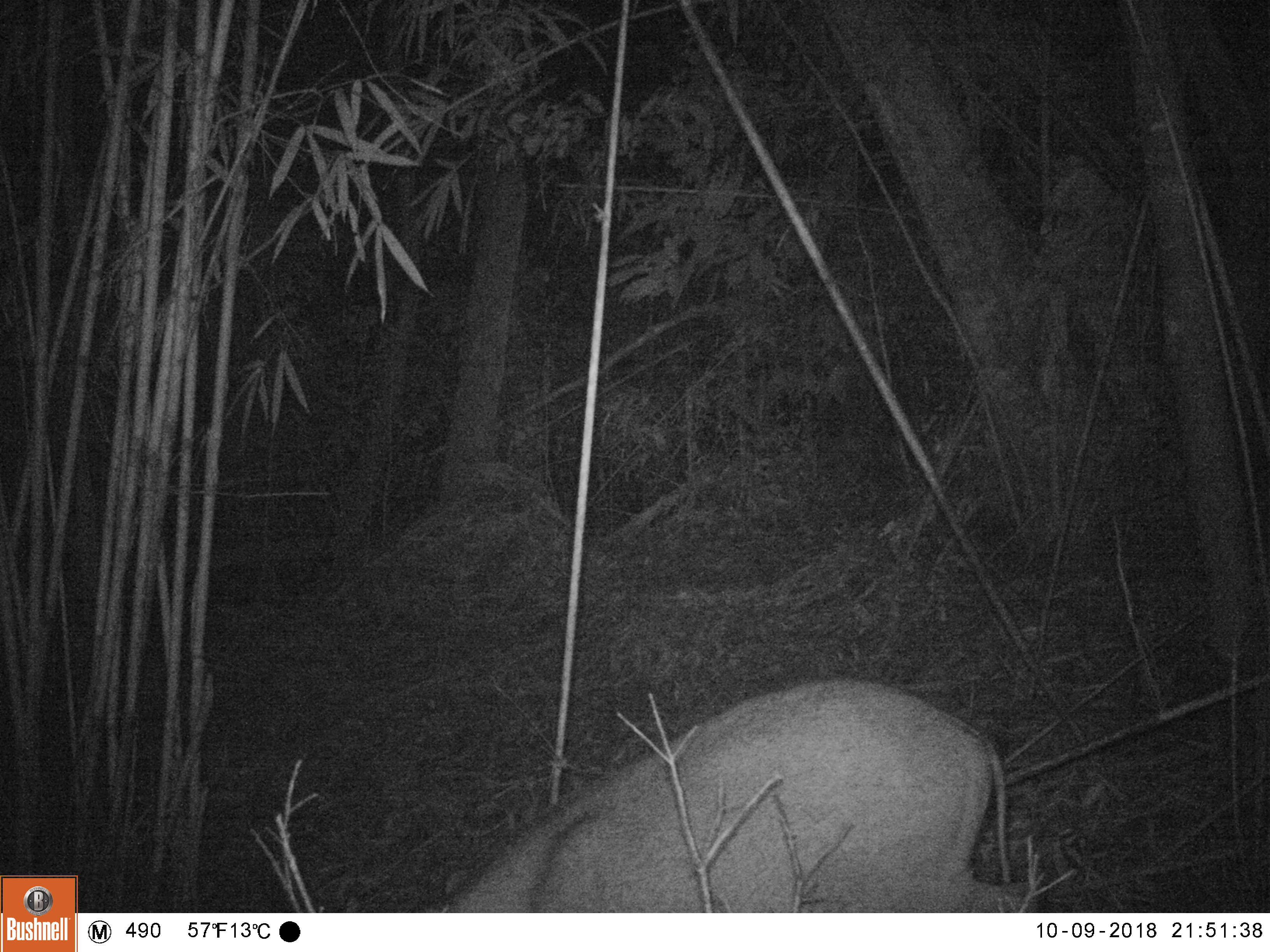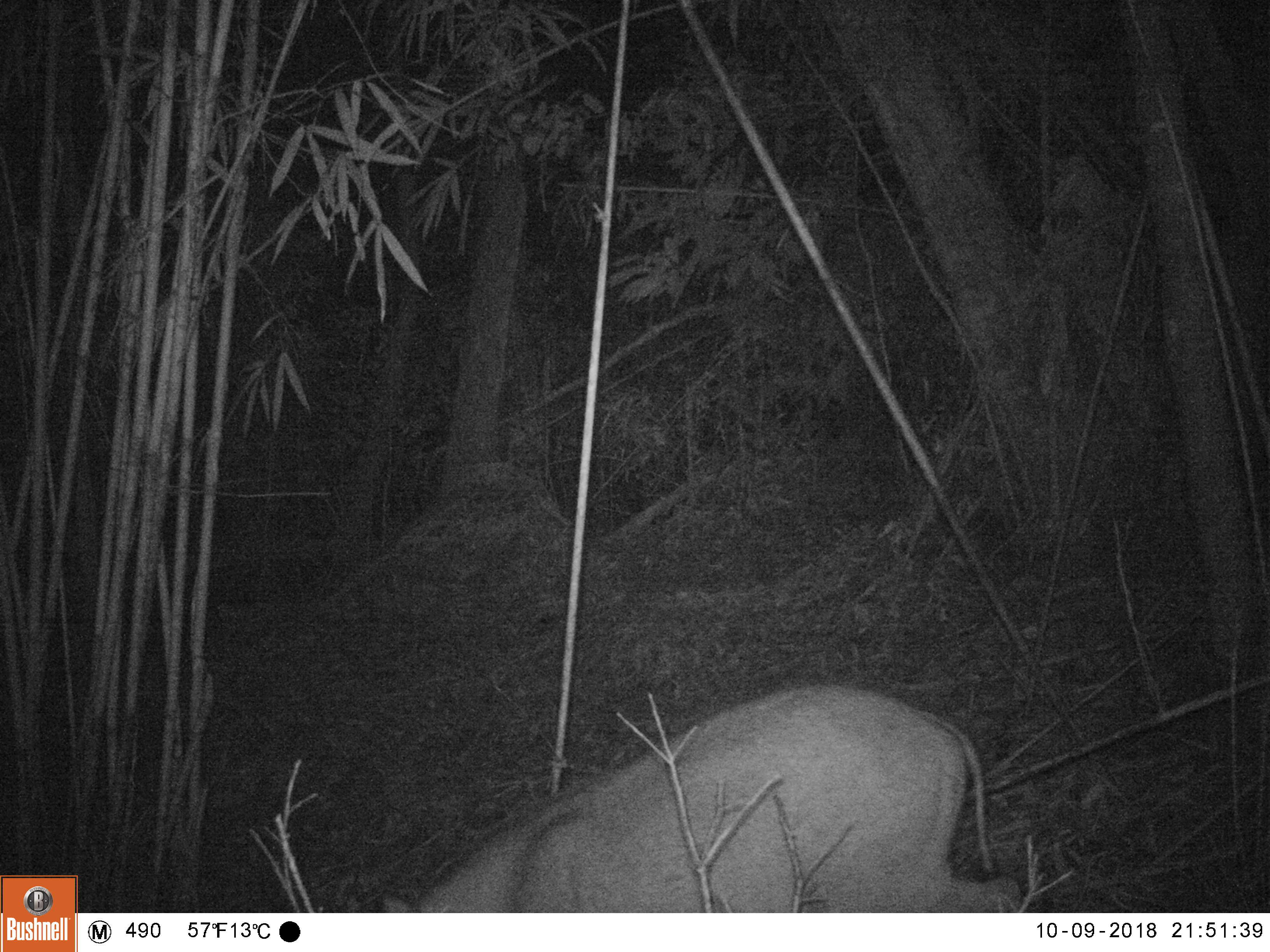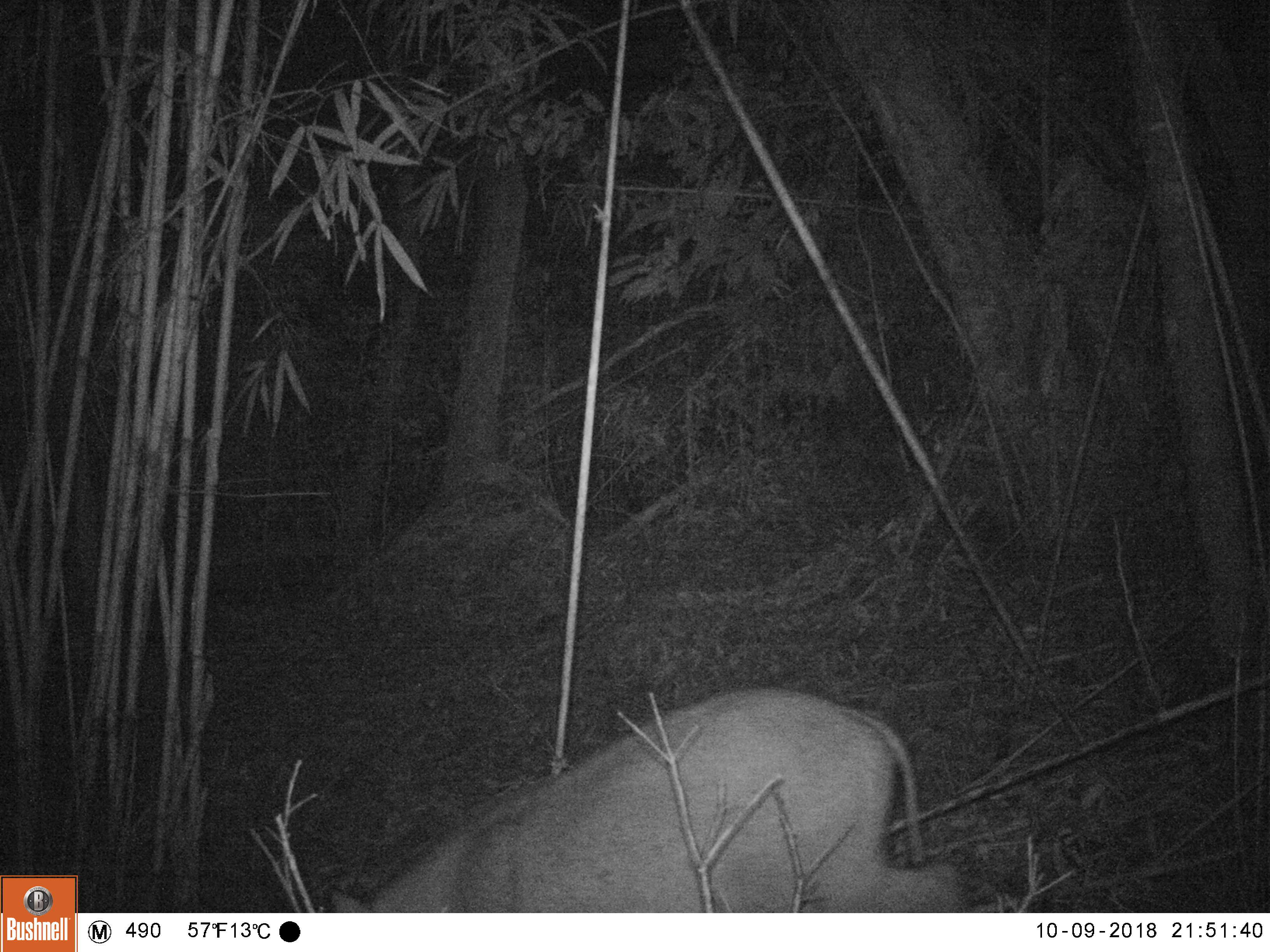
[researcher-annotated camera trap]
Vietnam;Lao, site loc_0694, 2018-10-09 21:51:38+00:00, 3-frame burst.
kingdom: Animalia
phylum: Chordata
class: Mammalia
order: Artiodactyla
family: Suidae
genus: Sus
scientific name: Sus scrofa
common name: eurasian wild pig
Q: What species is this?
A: Eurasian wild pig (Sus scrofa).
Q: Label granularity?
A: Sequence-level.